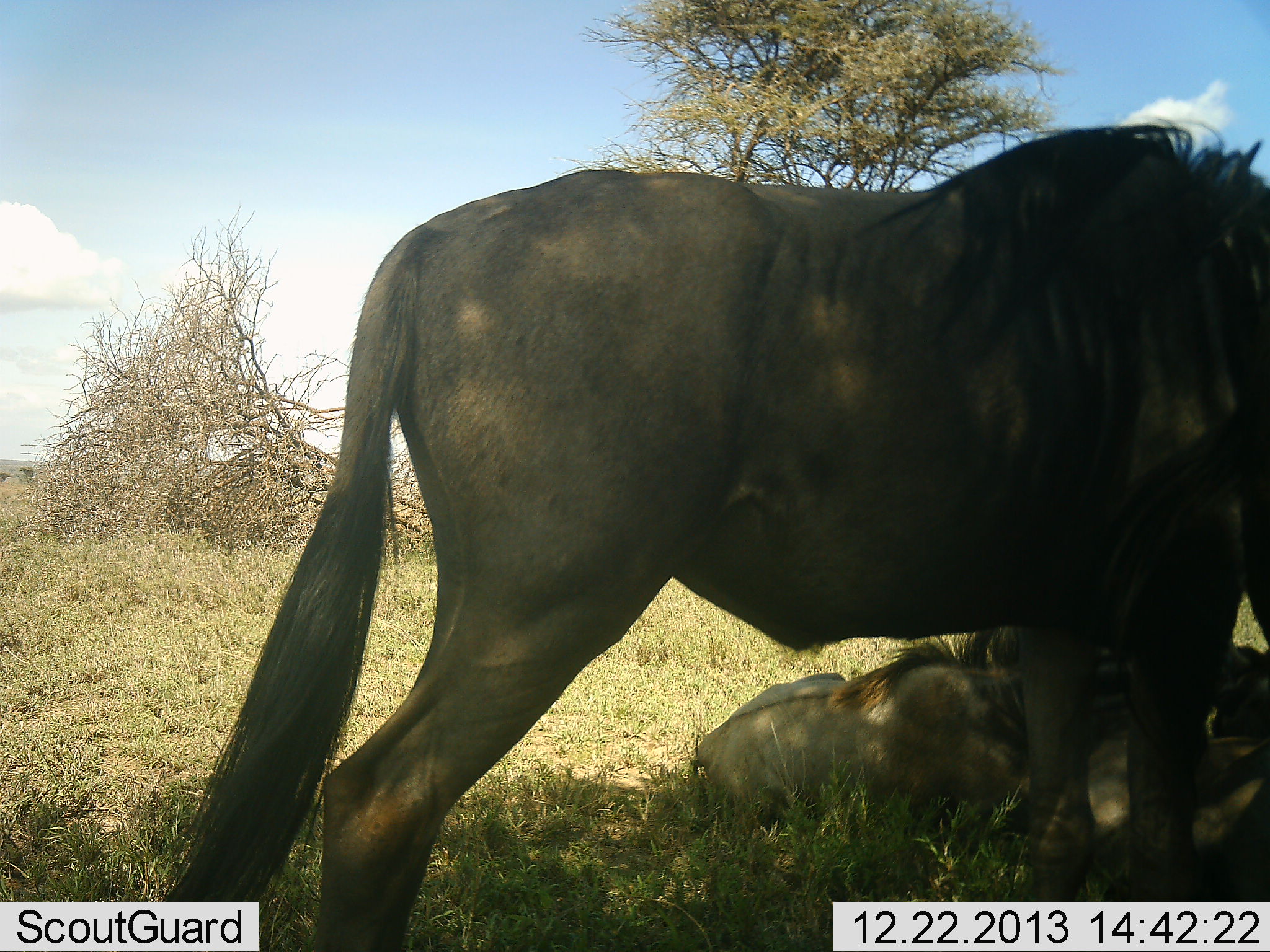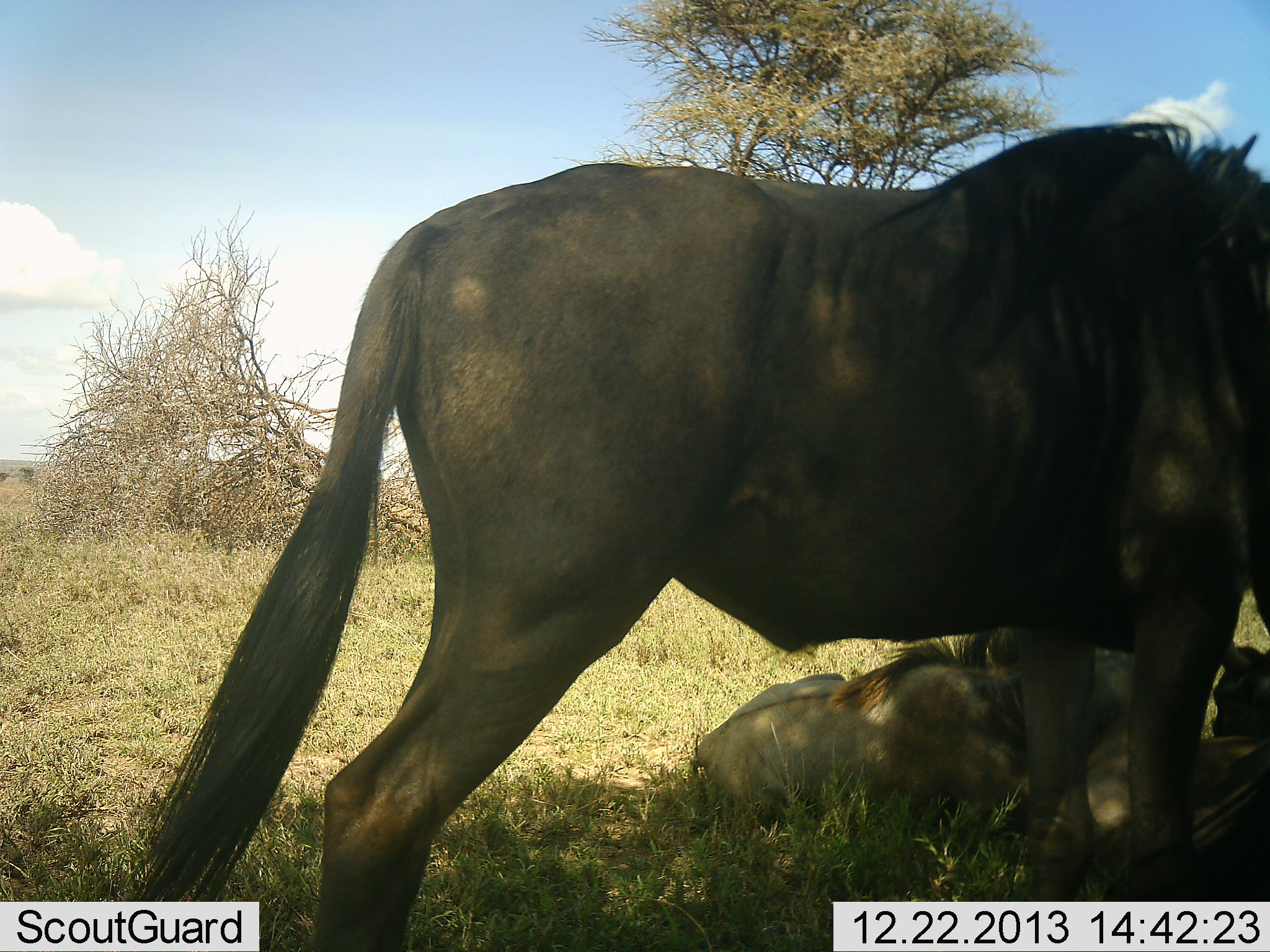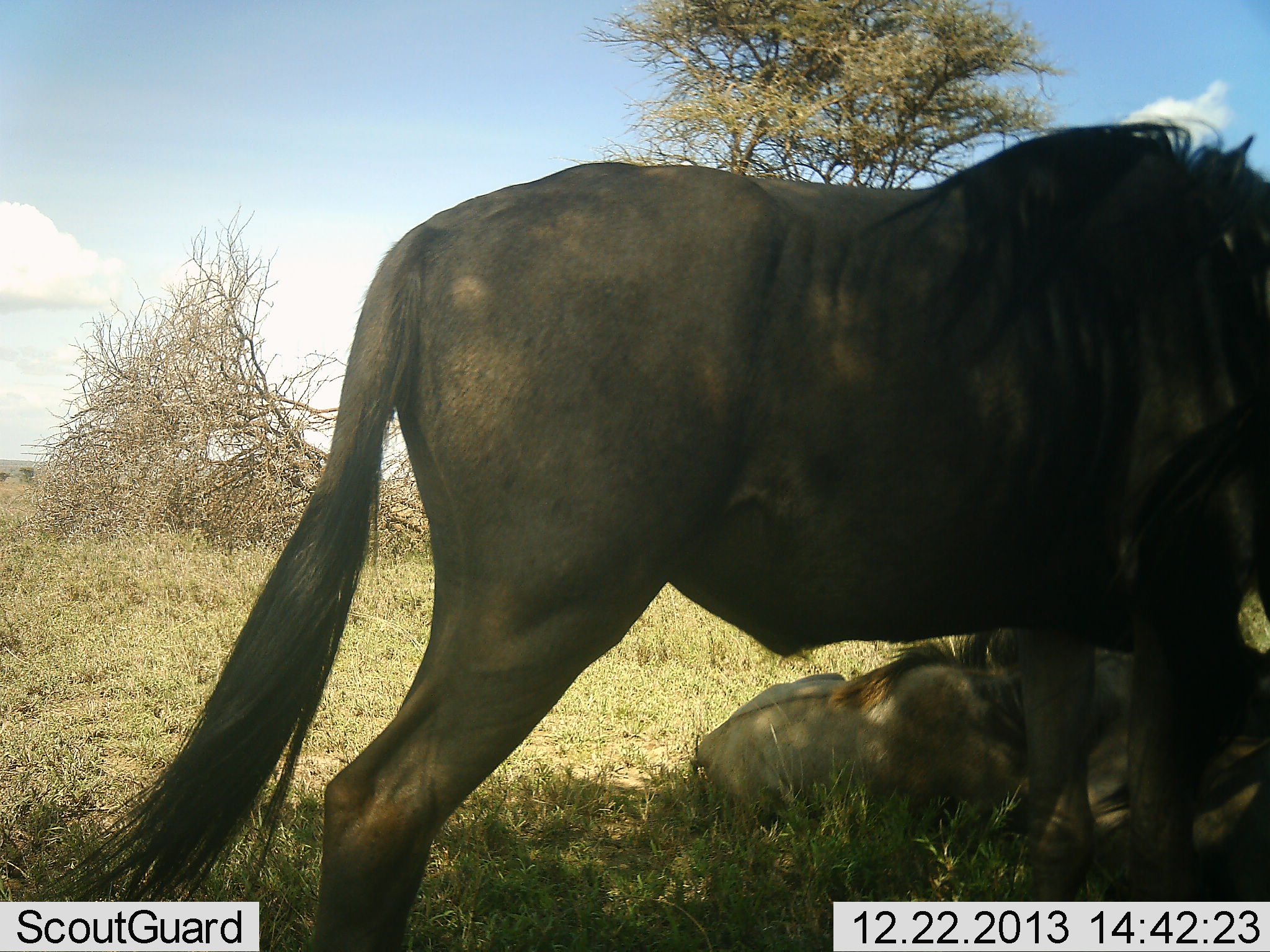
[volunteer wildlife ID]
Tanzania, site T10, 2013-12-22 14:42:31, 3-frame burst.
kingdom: Animalia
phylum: Chordata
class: Mammalia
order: Artiodactyla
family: Bovidae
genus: Connochaetes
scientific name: Connochaetes taurinus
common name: blue wildebeest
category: wildebeest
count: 3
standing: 80%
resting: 100%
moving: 0%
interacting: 0%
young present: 0%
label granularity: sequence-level